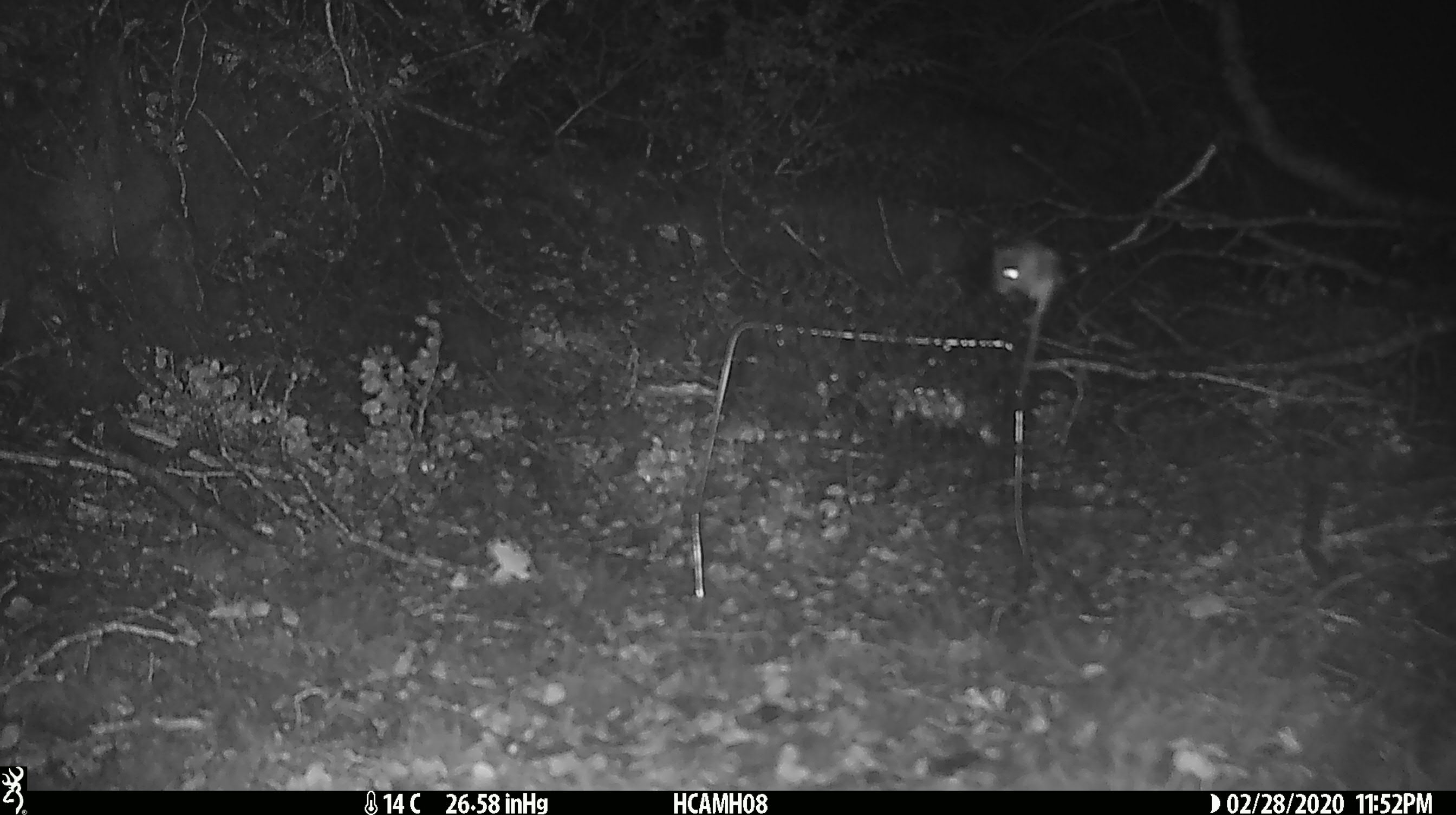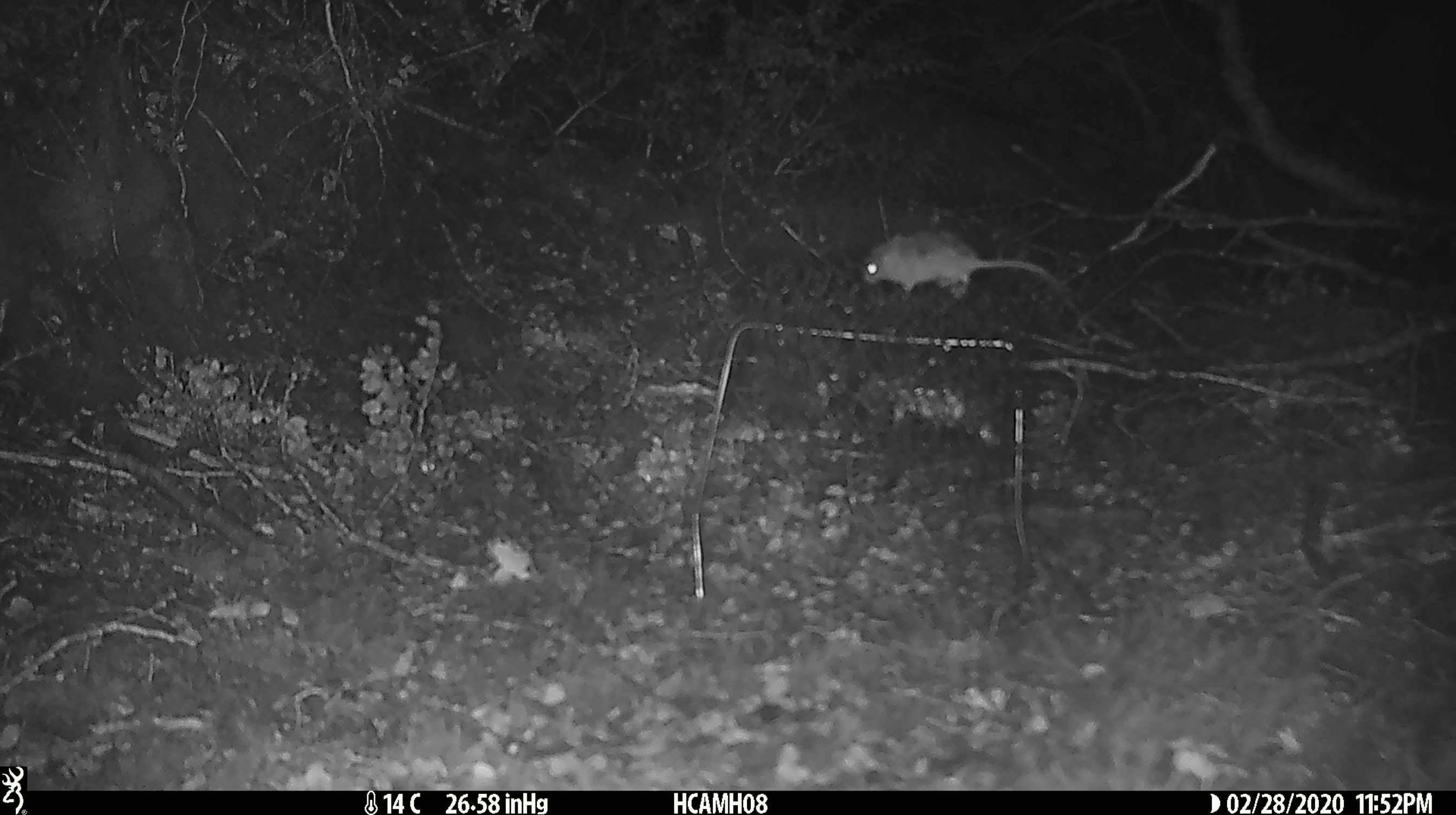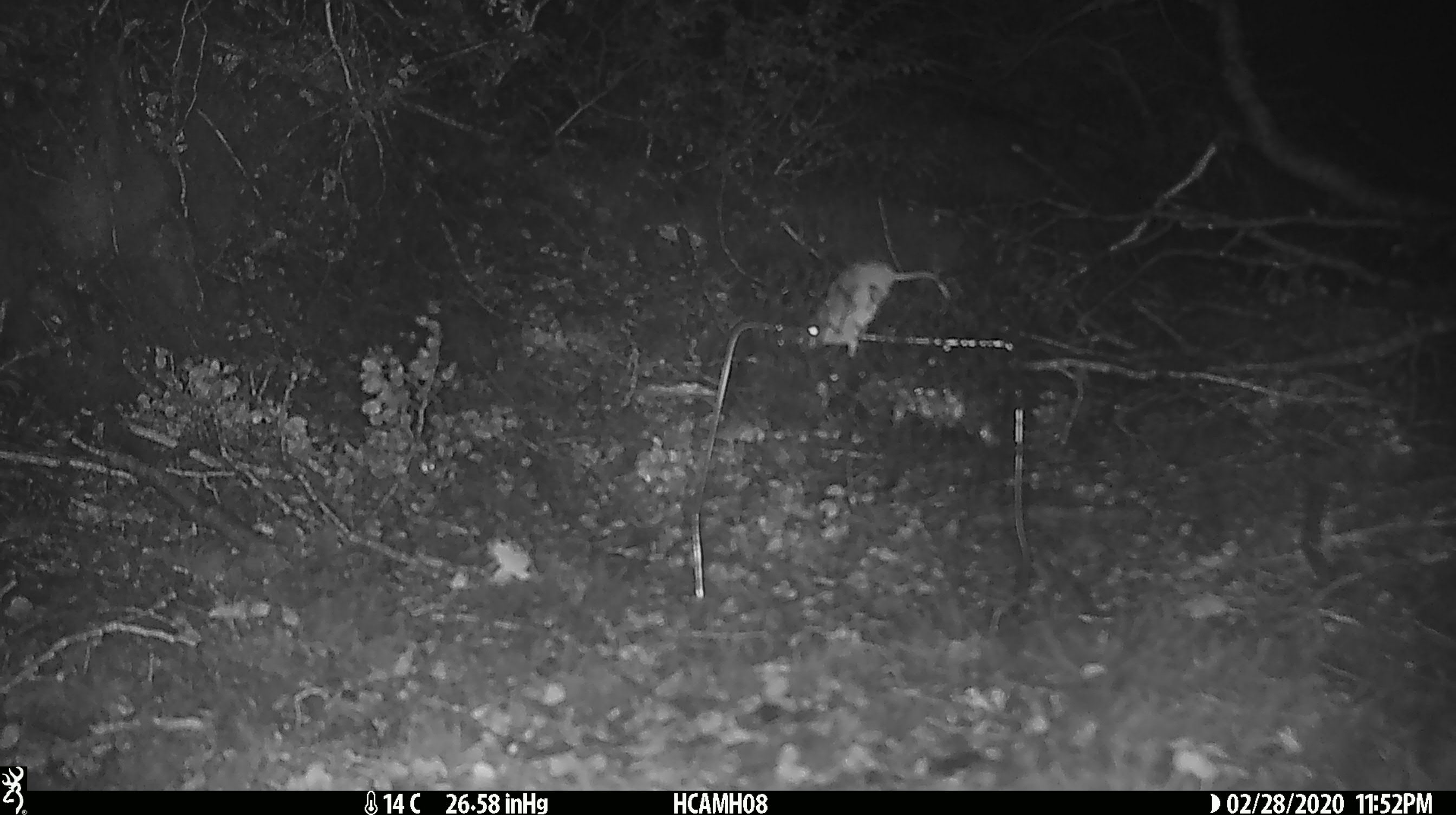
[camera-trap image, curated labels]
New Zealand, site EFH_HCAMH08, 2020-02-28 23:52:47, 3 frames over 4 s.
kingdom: Animalia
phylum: Chordata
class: Mammalia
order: Rodentia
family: Muridae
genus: Mus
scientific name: Mus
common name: mouse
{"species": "mouse (Mus)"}